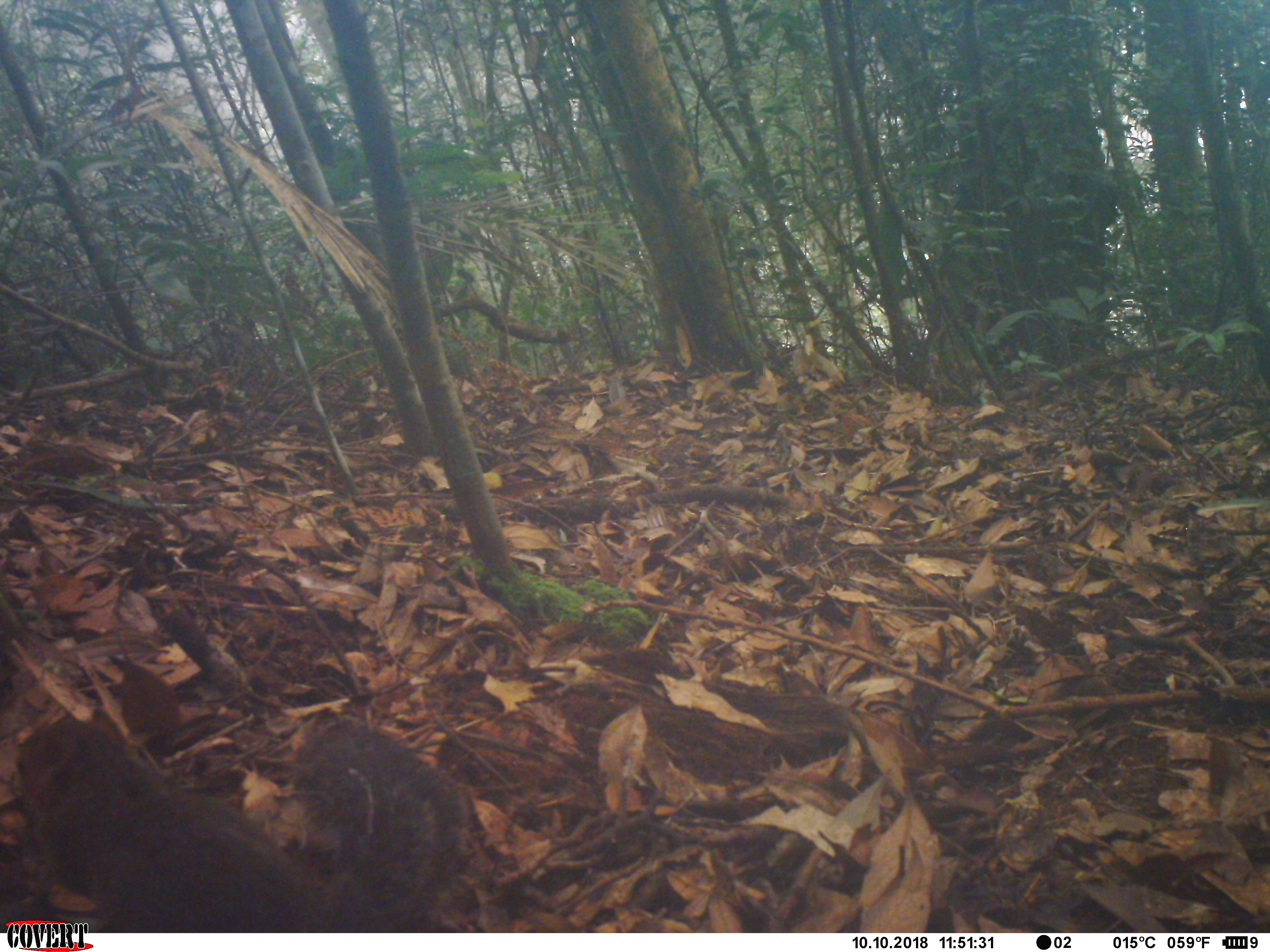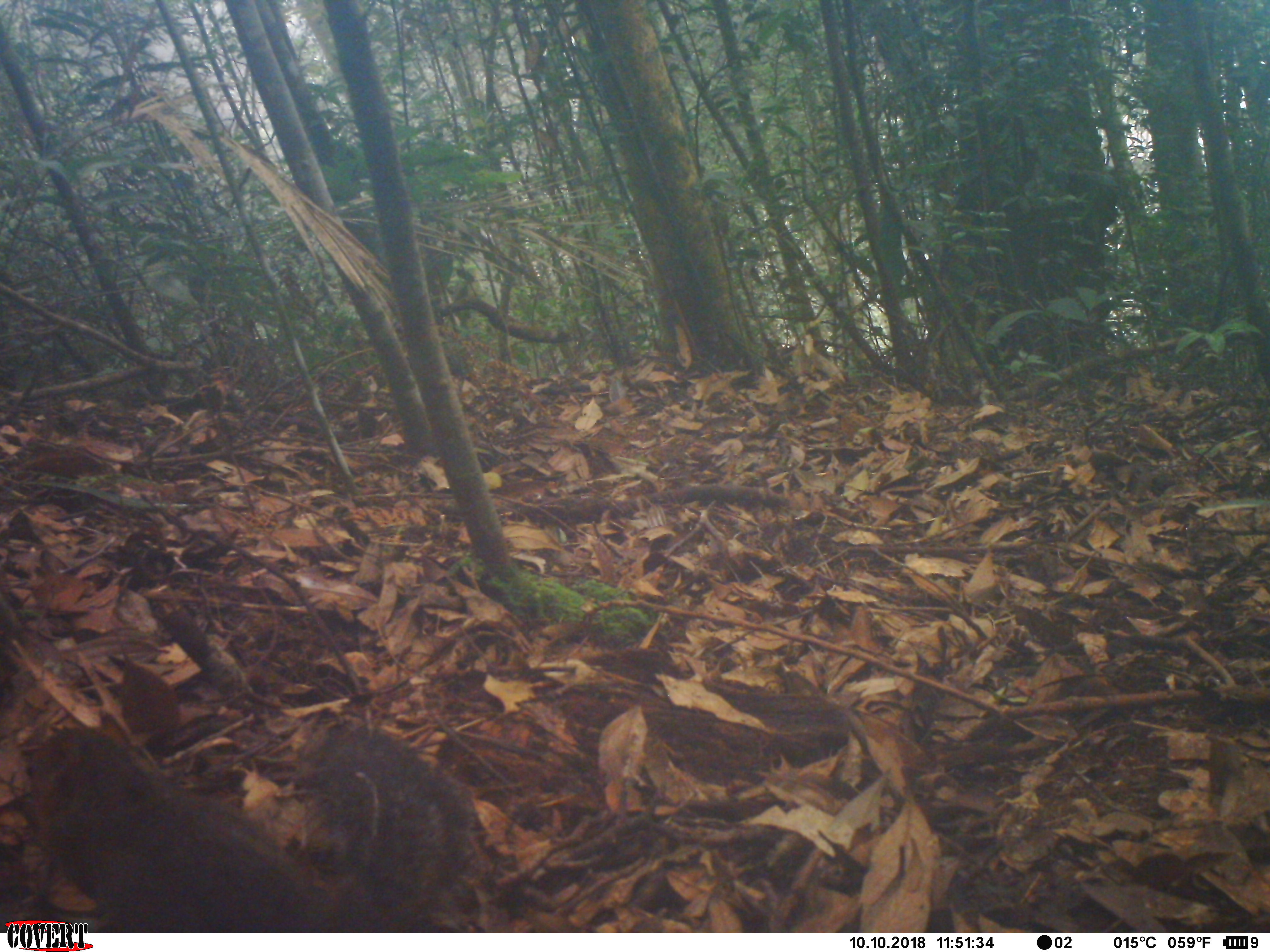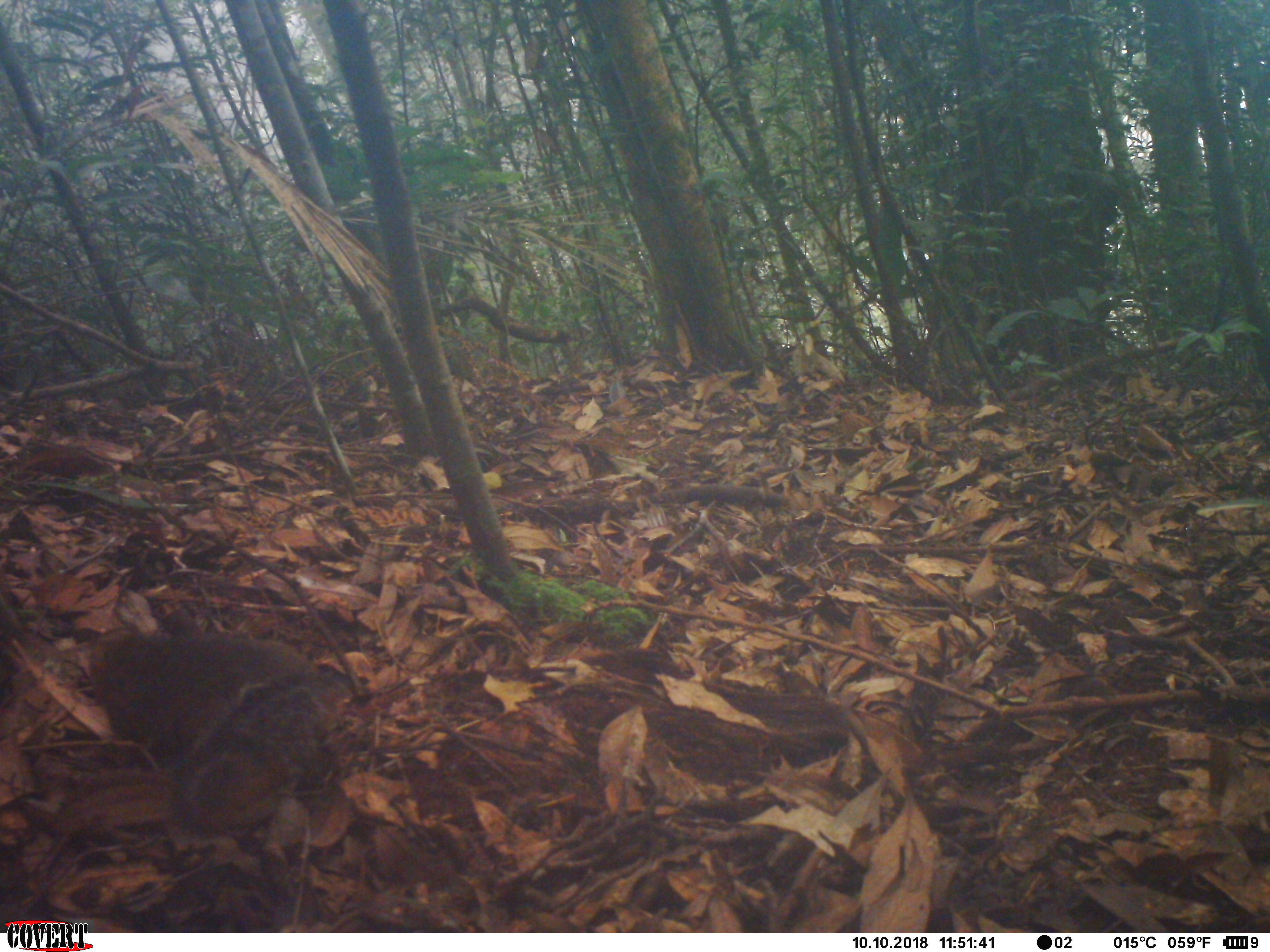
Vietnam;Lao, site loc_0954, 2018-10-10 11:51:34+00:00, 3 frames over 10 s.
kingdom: Animalia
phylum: Chordata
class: Mammalia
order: Rodentia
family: Sciuridae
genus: Dremomys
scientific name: Dremomys rufigenis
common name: red-cheeked squirrel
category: red cheeked squirrel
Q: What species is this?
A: Red cheeked squirrel (red-cheeked squirrel) (Dremomys rufigenis).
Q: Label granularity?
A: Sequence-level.